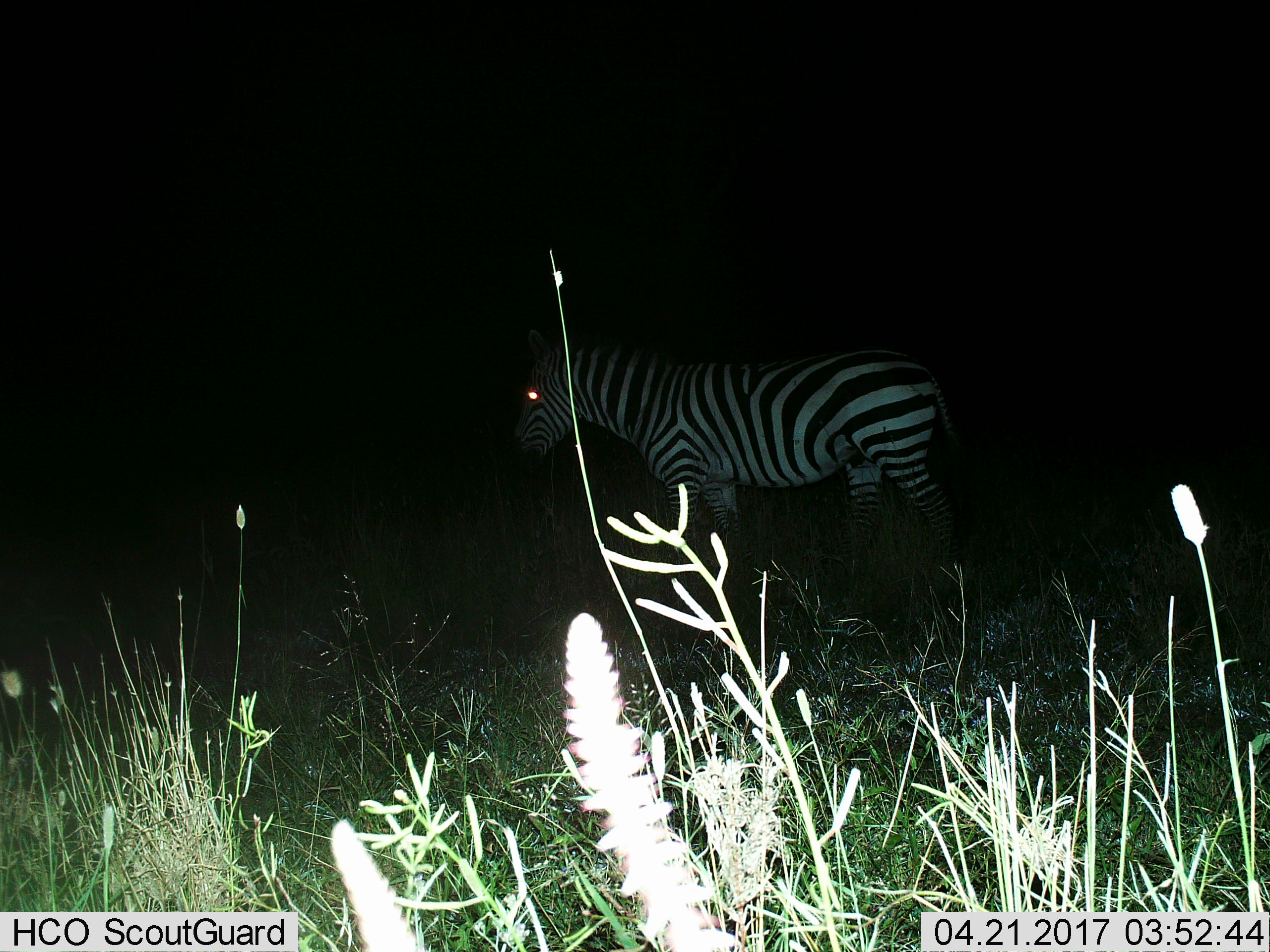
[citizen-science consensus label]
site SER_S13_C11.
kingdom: Animalia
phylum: Chordata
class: Mammalia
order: Perissodactyla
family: Equidae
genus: Equus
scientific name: Equus quagga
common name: plains zebra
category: zebraplains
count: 1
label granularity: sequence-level